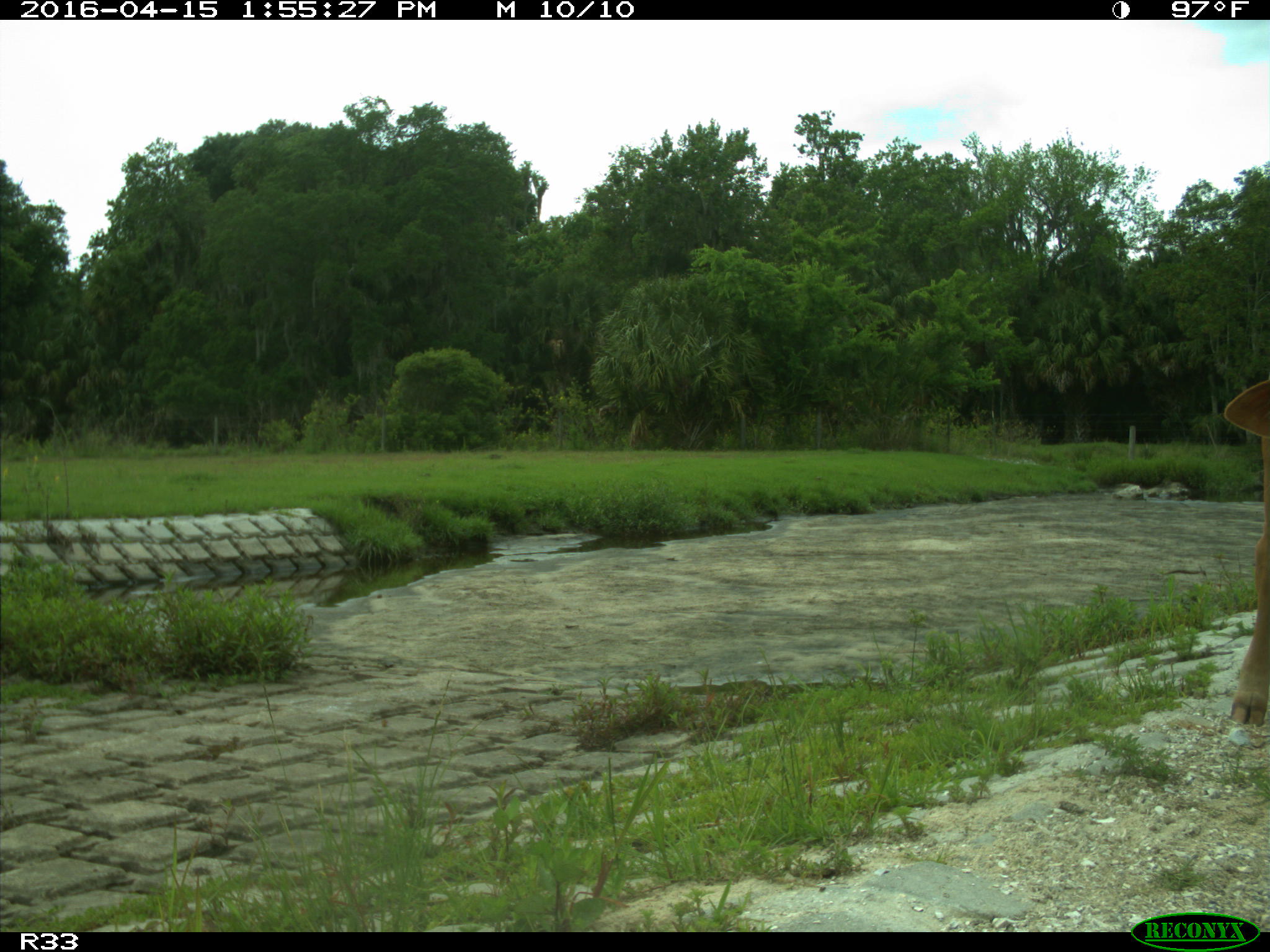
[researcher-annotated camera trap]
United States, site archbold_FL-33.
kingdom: Animalia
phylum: Chordata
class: Mammalia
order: Artiodactyla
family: Bovidae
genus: Bos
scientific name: Bos taurus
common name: domestic cow